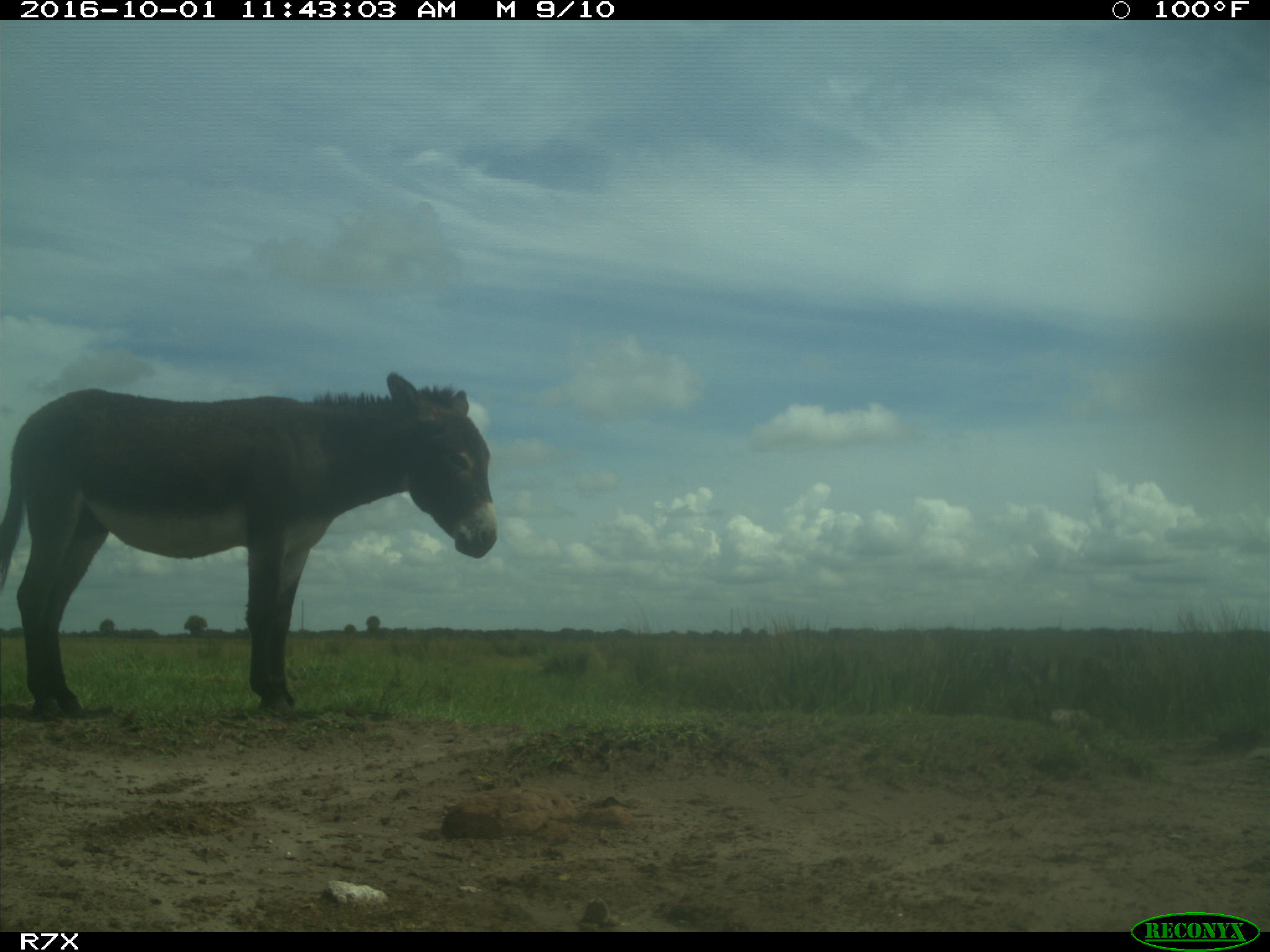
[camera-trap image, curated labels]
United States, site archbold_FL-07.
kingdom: Animalia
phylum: Chordata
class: Mammalia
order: Perissodactyla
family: Equidae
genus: Equus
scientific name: Equus africanus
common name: african wild ass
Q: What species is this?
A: Equus africanus (african wild ass).